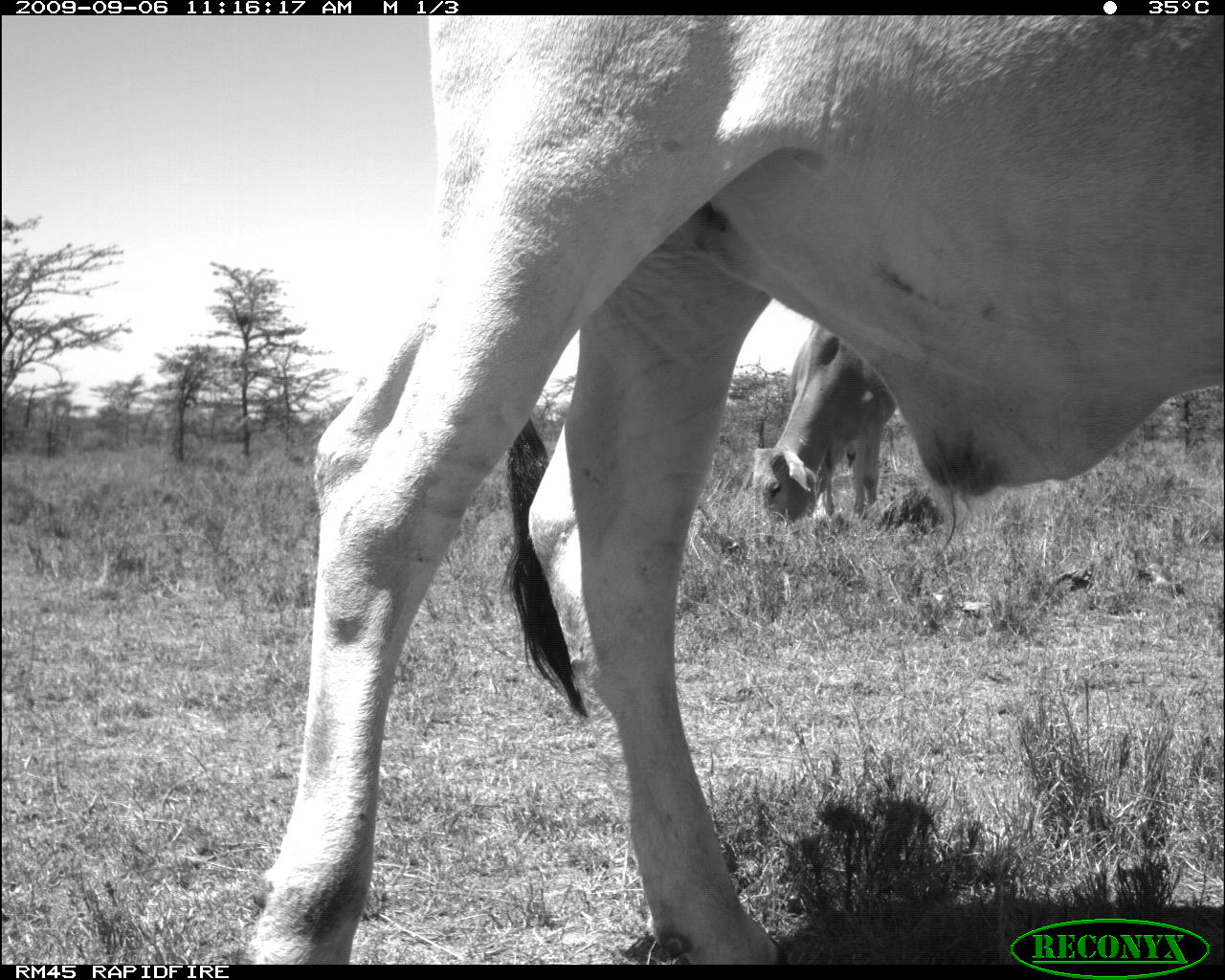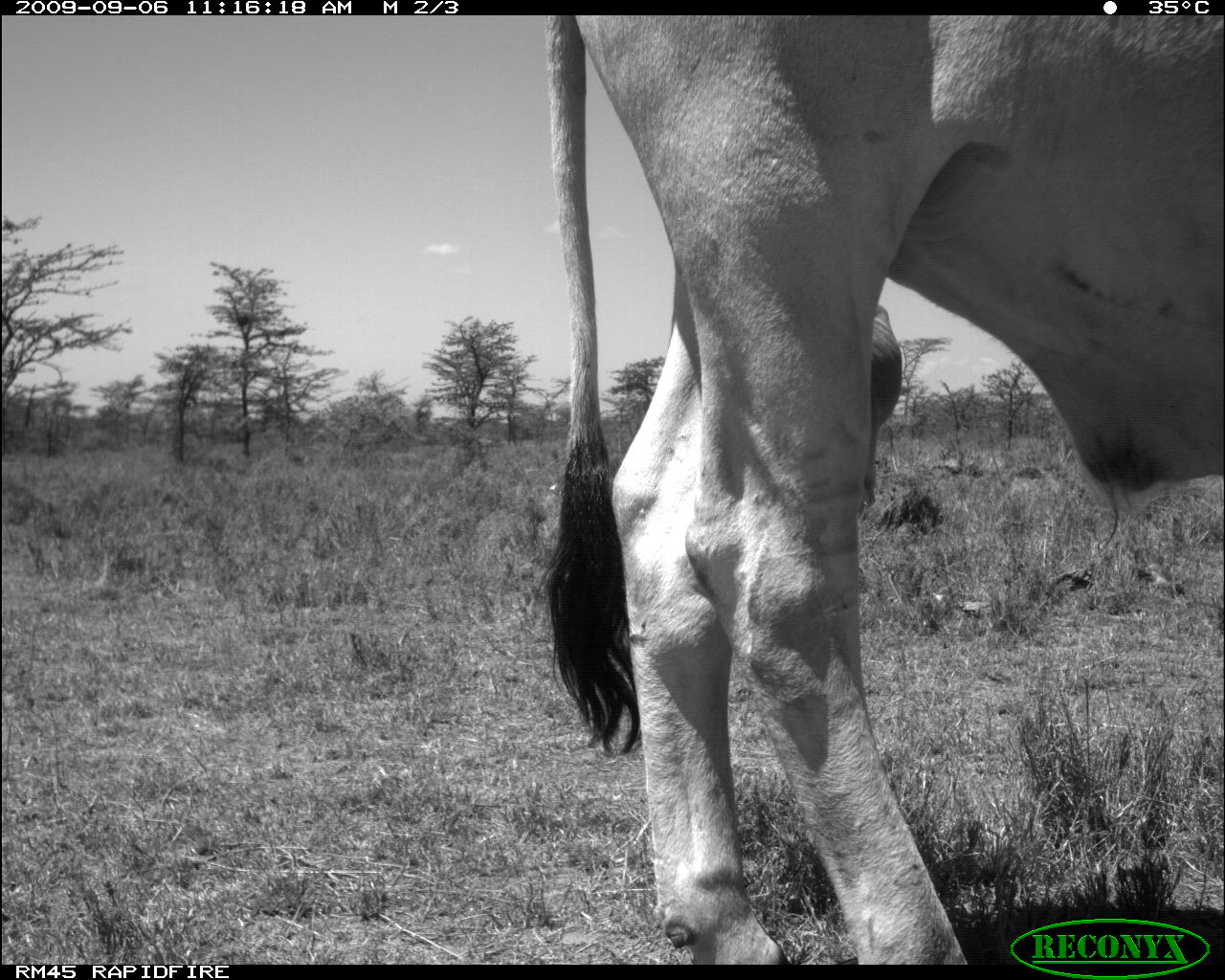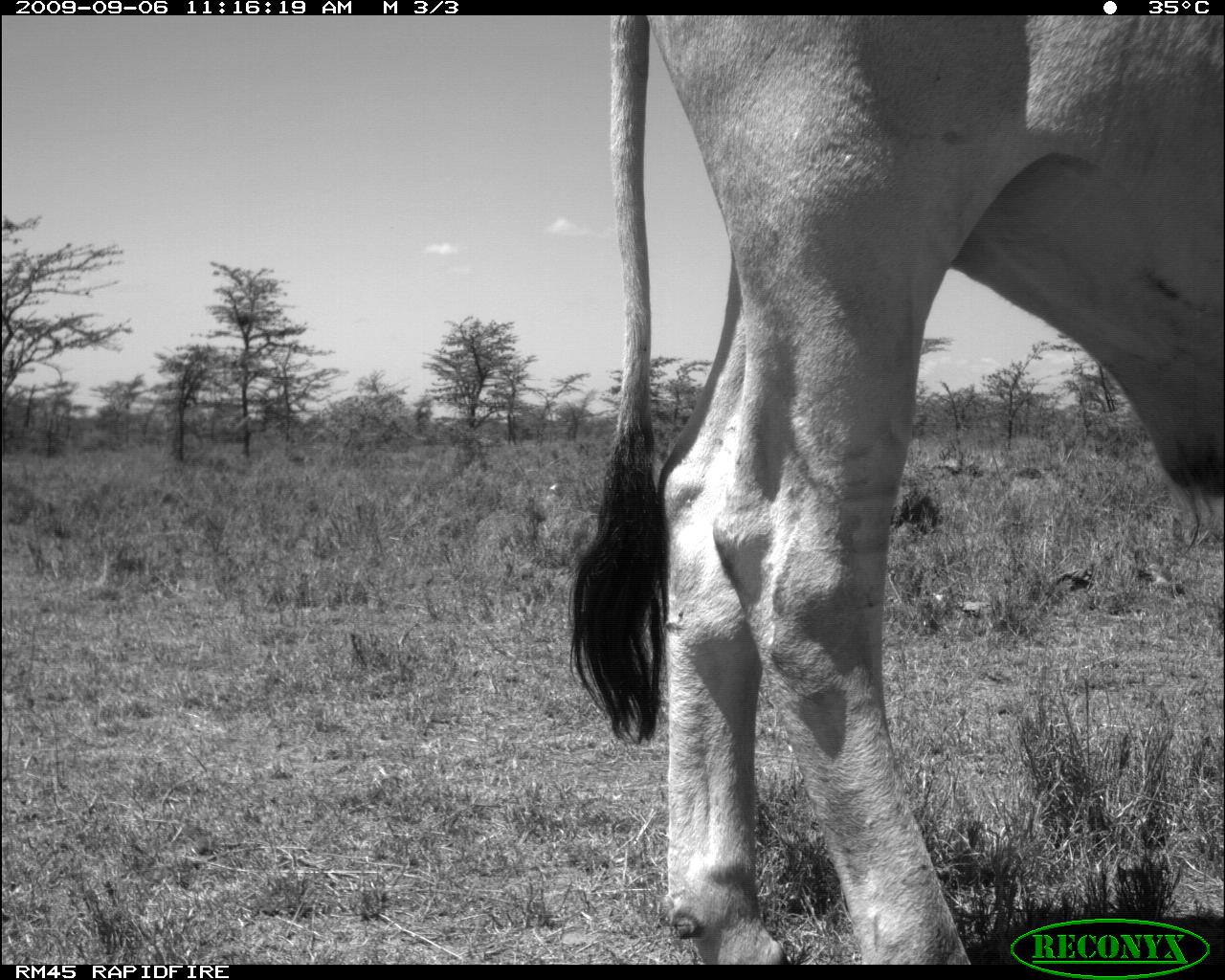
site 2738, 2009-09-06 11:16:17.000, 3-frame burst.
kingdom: Animalia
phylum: Chordata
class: Mammalia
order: Artiodactyla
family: Bovidae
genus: Bos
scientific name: Bos taurus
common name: domestic cattle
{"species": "Bos taurus (domestic cattle)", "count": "2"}